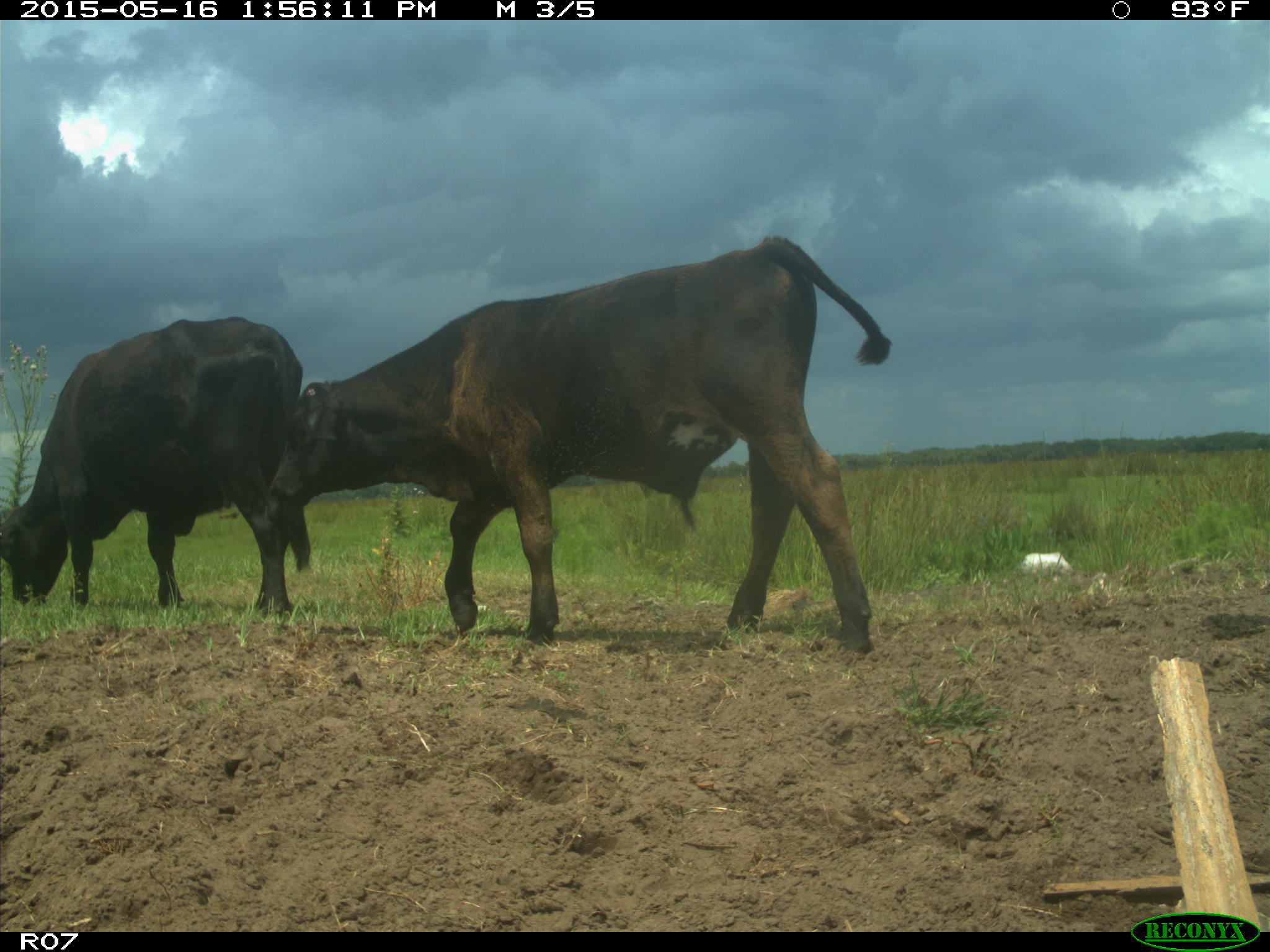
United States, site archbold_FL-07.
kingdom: Animalia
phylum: Chordata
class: Mammalia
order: Artiodactyla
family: Bovidae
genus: Bos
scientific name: Bos taurus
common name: domestic cow